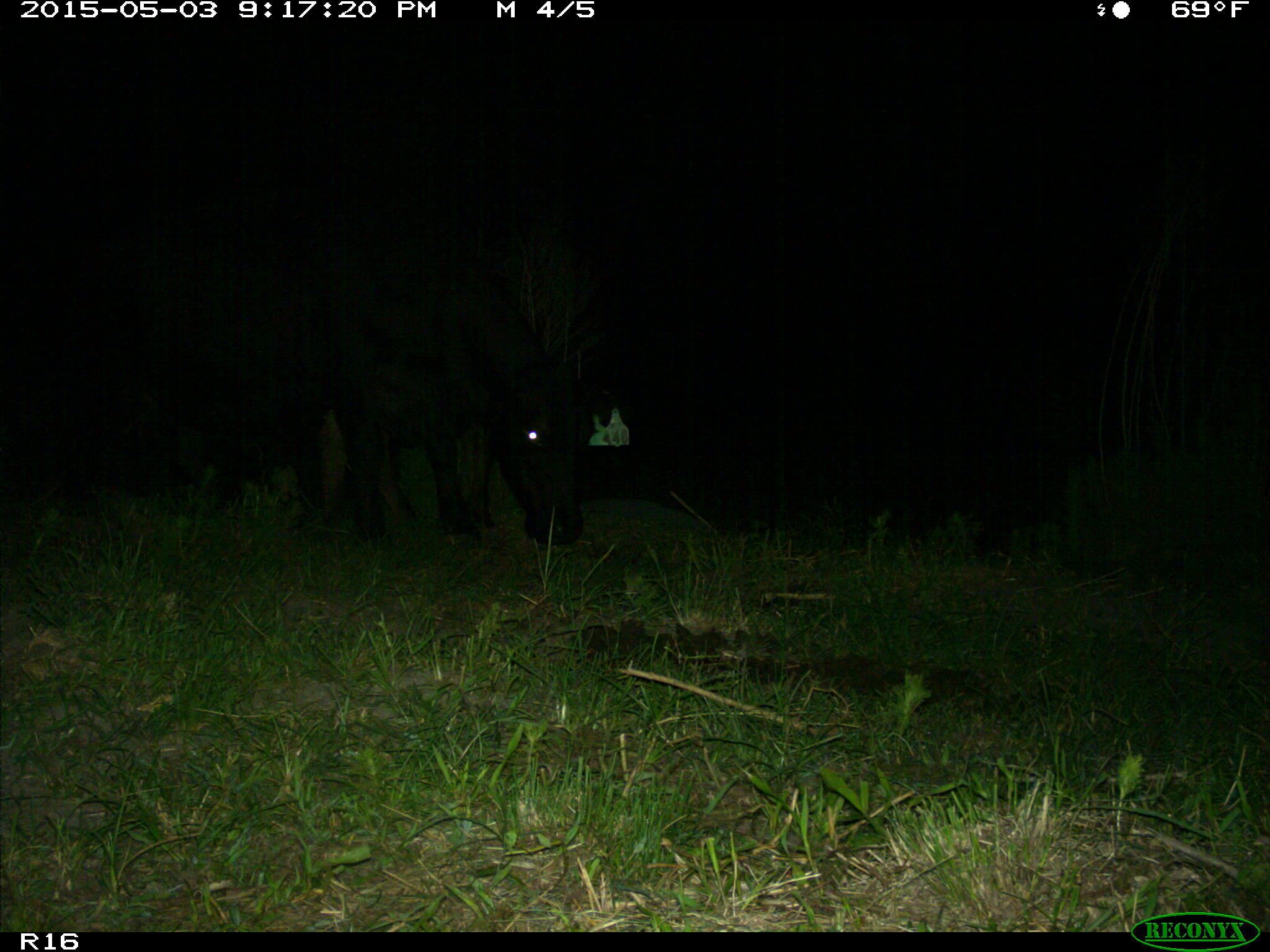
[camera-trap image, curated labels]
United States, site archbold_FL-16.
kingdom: Animalia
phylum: Chordata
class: Mammalia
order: Artiodactyla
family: Bovidae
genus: Bos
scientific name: Bos taurus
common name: domestic cow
Bos taurus (domestic cow).